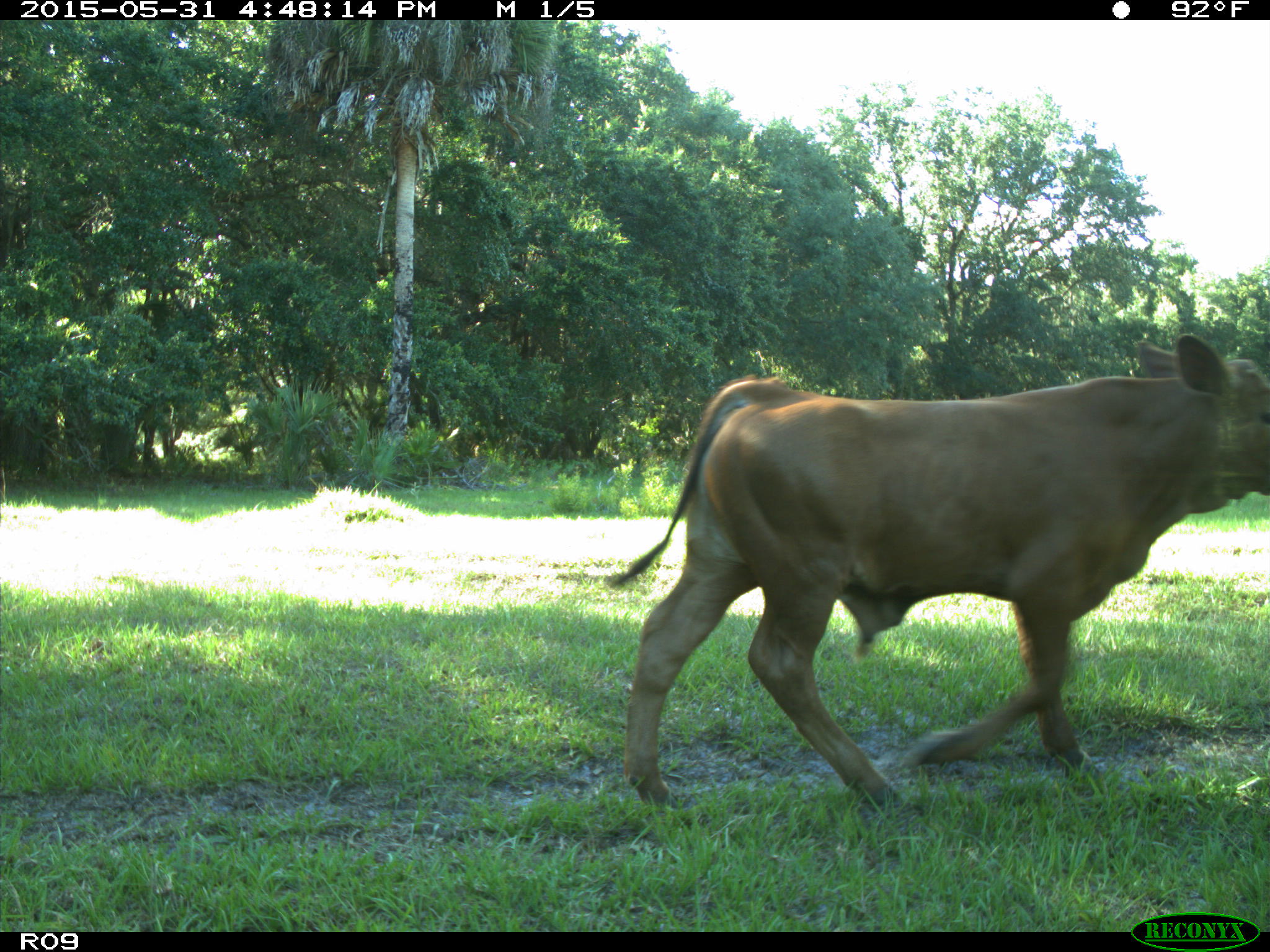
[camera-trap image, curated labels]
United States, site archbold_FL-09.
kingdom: Animalia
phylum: Chordata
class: Mammalia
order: Artiodactyla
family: Bovidae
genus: Bos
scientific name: Bos taurus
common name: domestic cow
Bos taurus (domestic cow).